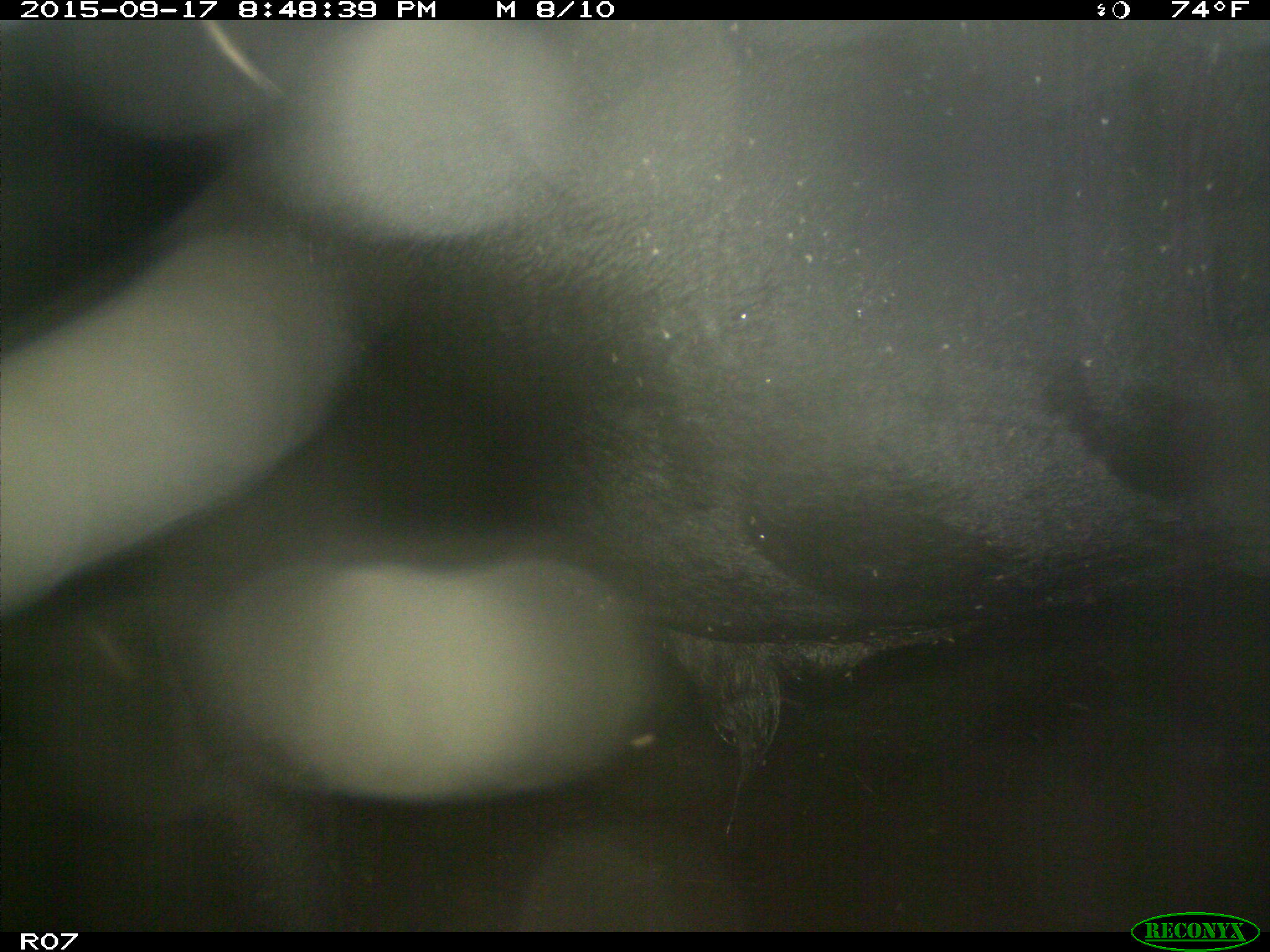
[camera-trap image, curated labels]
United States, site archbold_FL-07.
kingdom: Animalia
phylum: Chordata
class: Mammalia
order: Artiodactyla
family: Bovidae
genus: Bos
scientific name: Bos taurus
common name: domestic cow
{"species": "Bos taurus (domestic cow)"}